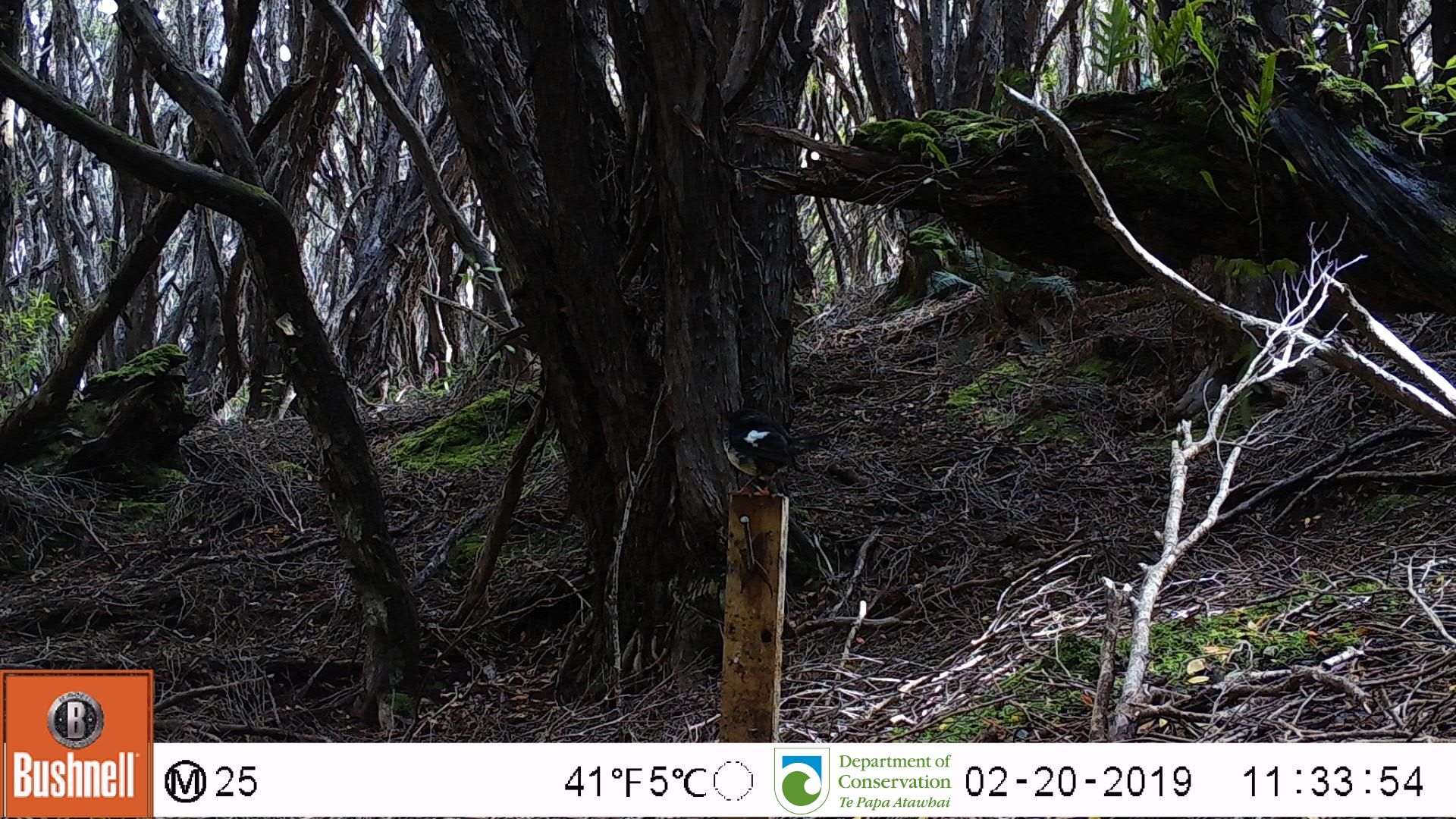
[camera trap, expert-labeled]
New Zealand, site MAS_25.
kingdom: Animalia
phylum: Chordata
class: Aves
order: Passeriformes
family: Petroicidae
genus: Petroica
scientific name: Petroica macrocephala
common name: tomtit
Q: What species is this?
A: Tomtit (Petroica macrocephala).